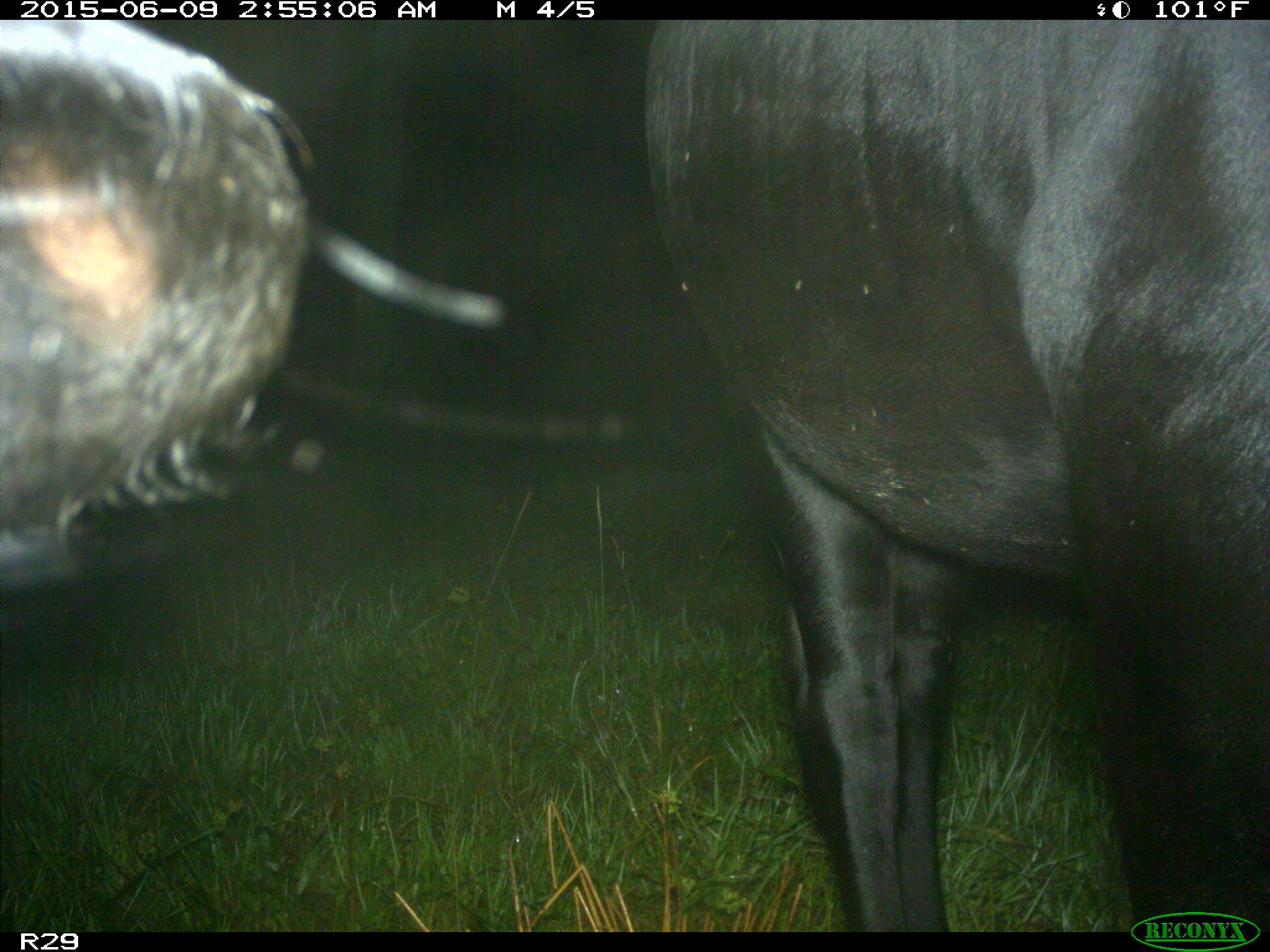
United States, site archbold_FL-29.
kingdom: Animalia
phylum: Chordata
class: Mammalia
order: Artiodactyla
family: Bovidae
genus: Bos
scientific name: Bos taurus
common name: domestic cow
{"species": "Bos taurus (domestic cow)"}